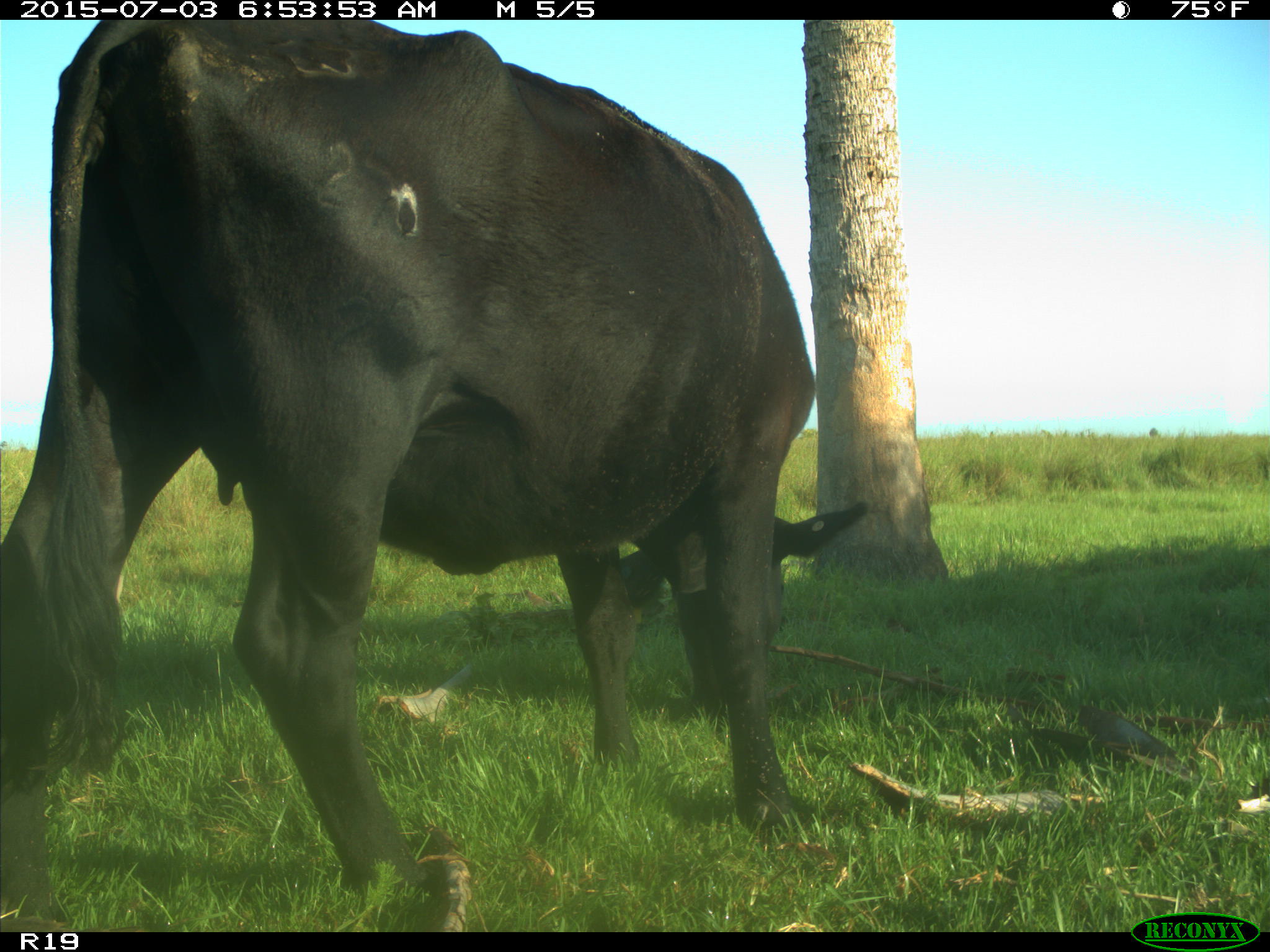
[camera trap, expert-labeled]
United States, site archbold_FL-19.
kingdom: Animalia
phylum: Chordata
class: Mammalia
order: Artiodactyla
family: Bovidae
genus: Bos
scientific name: Bos taurus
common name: domestic cow